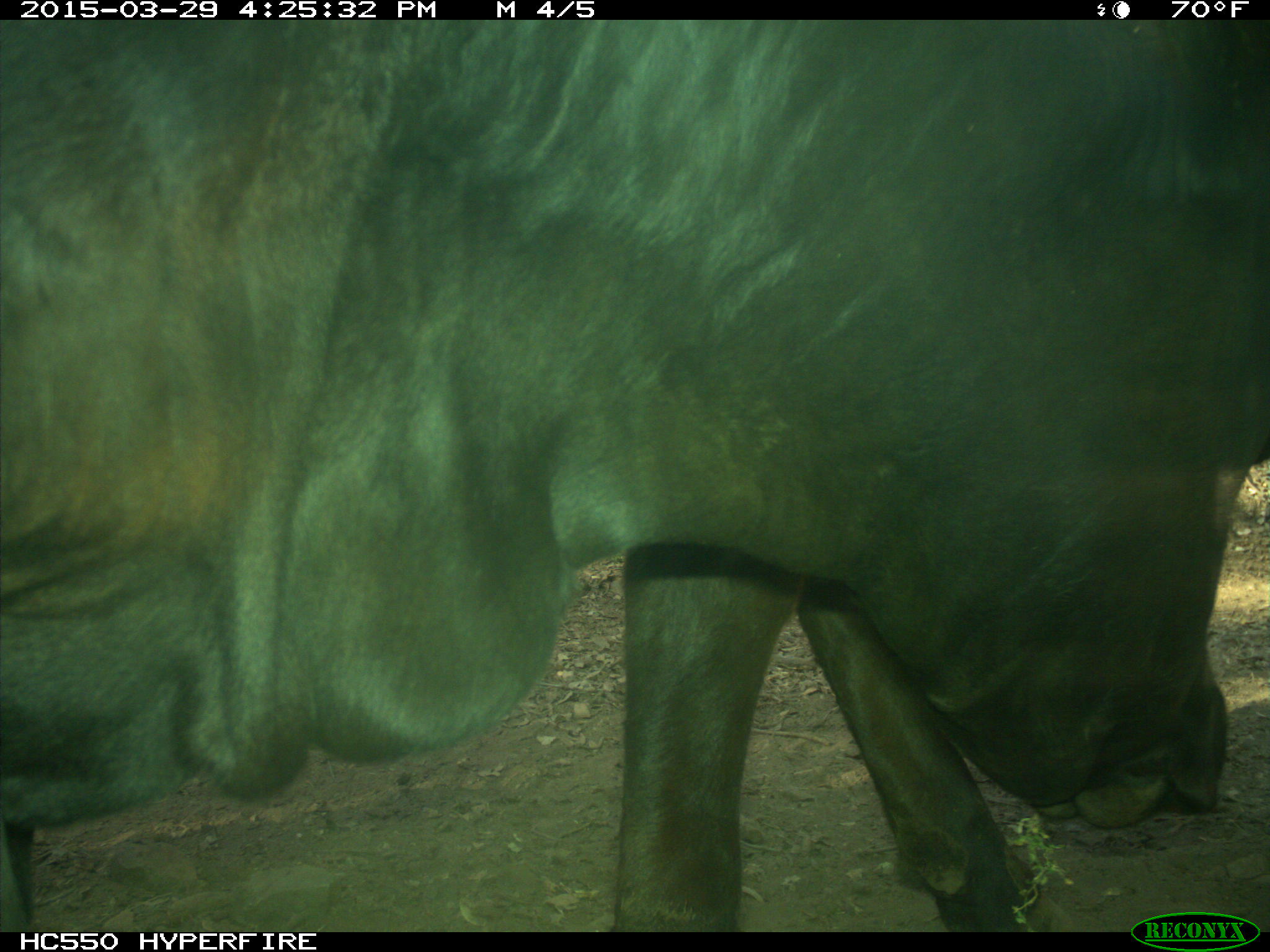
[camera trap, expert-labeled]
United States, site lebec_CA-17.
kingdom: Animalia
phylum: Chordata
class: Mammalia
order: Artiodactyla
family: Bovidae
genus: Bos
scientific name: Bos taurus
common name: domestic cow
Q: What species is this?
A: Bos taurus (domestic cow).